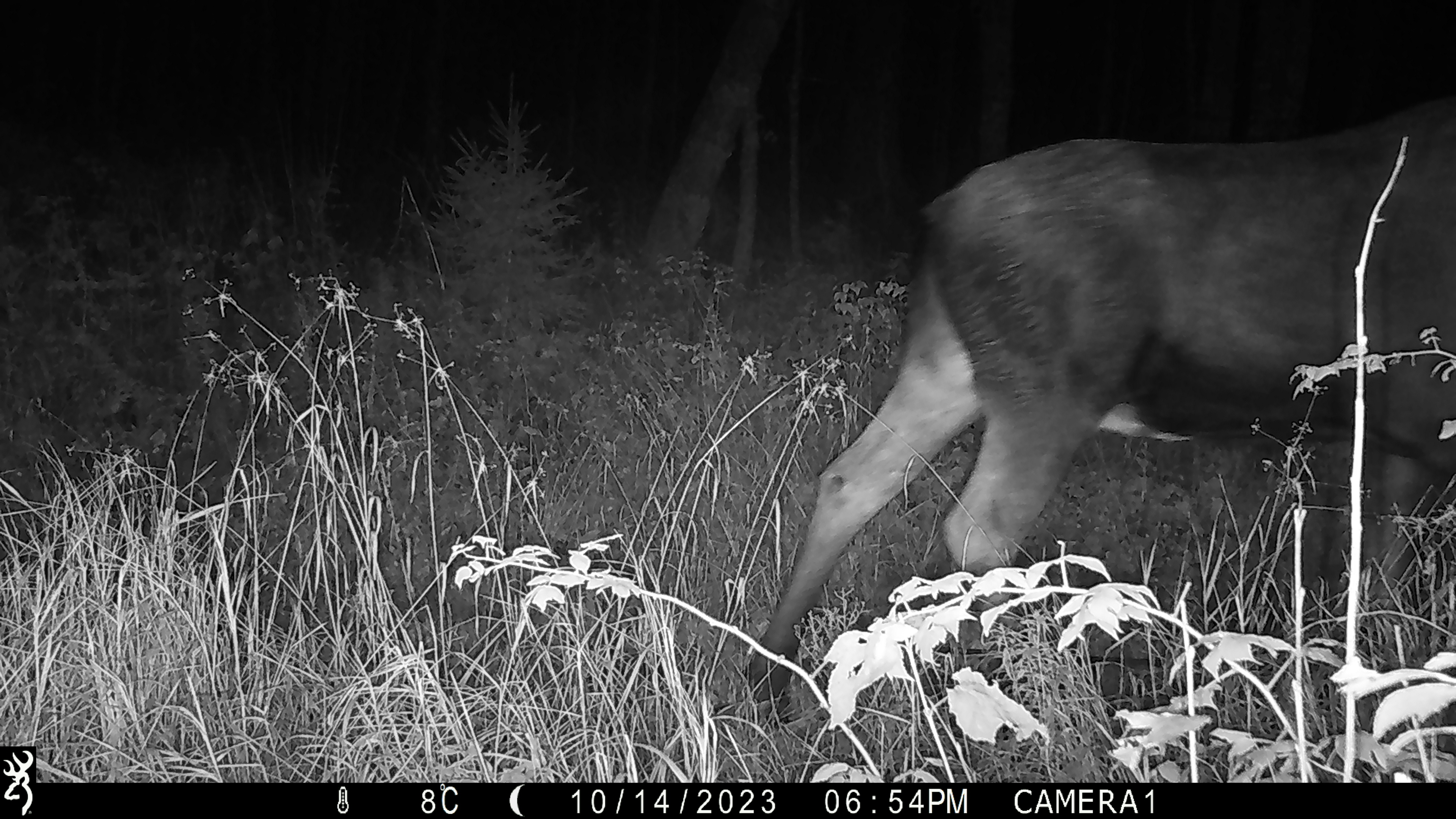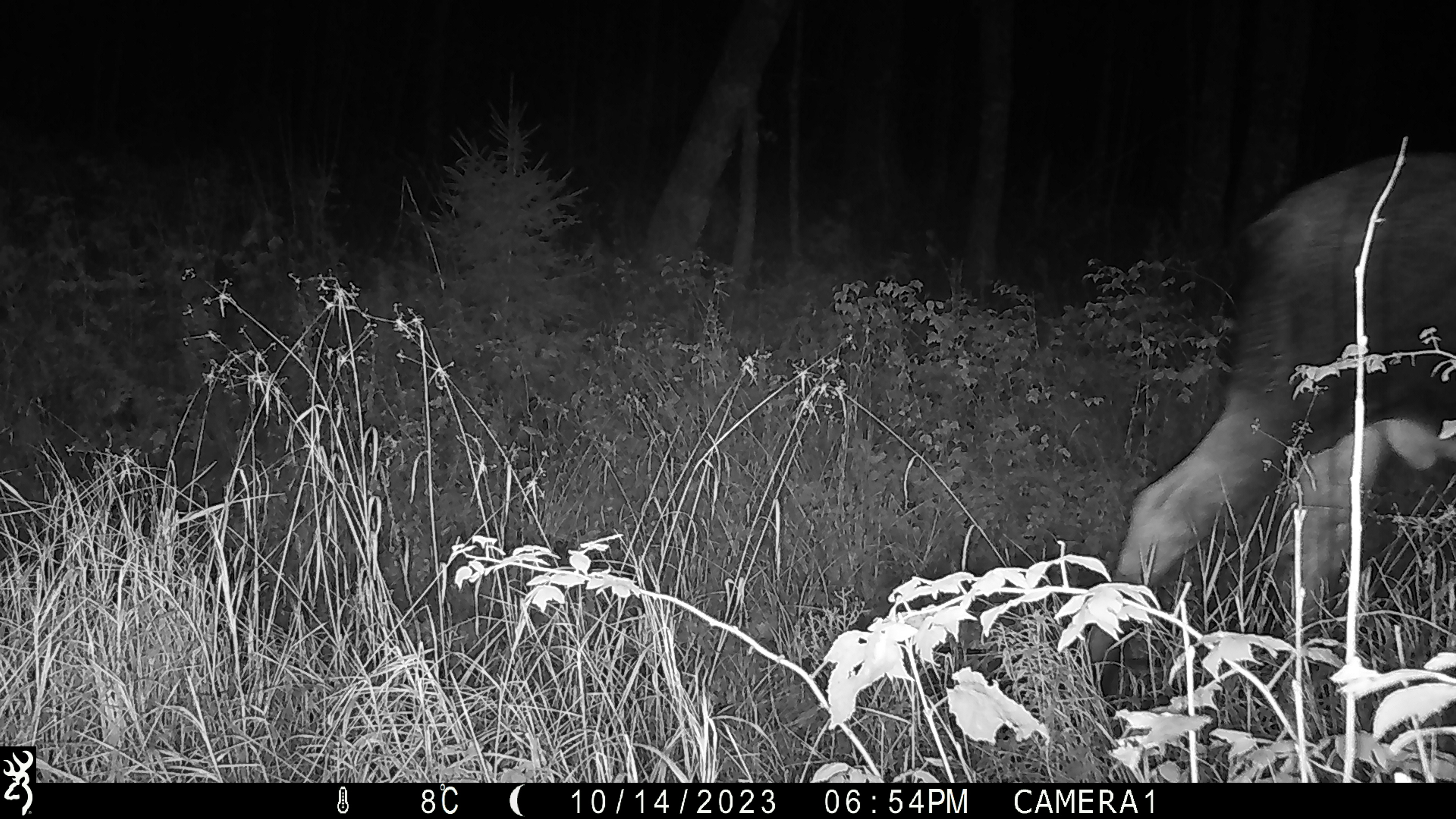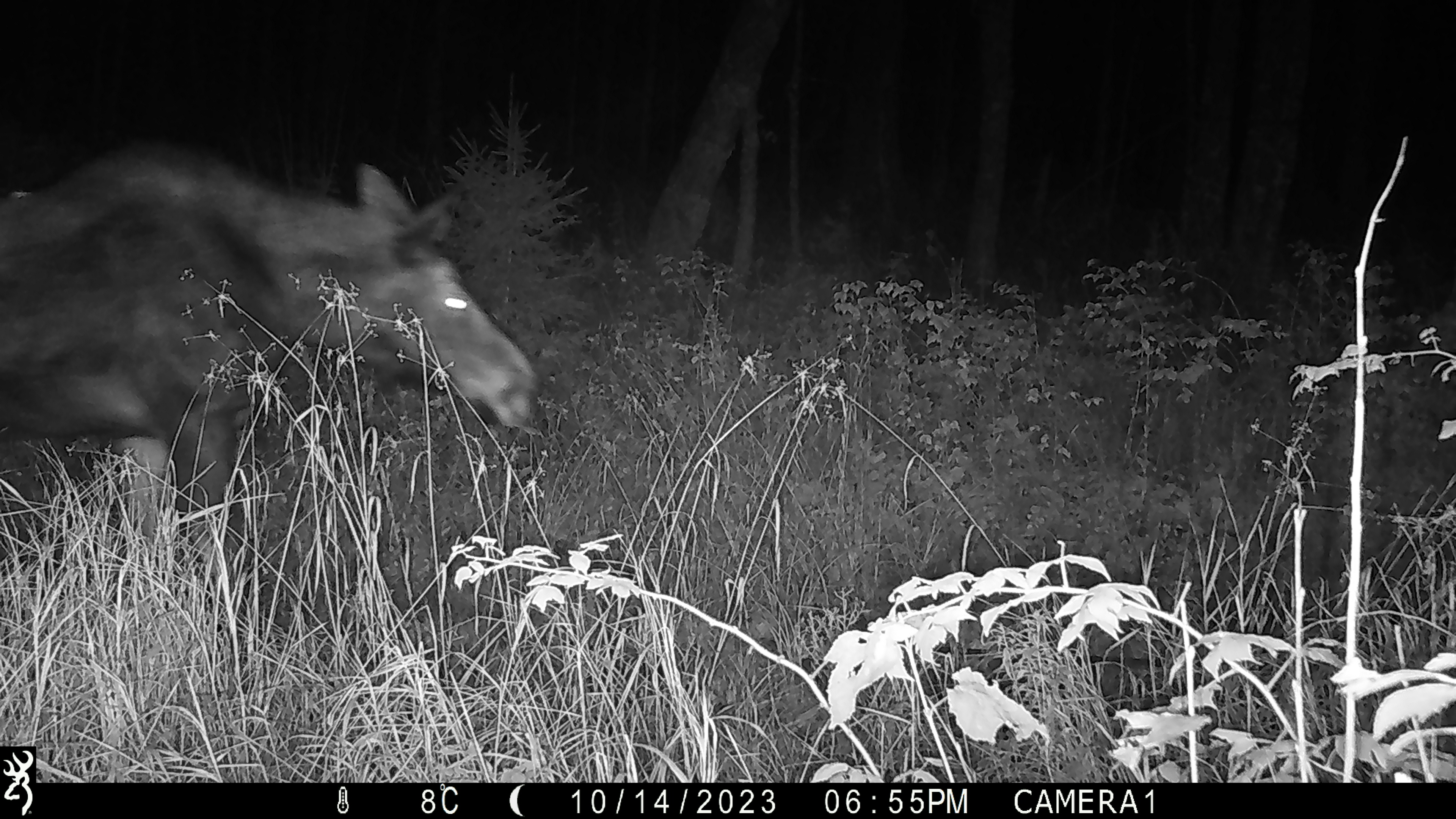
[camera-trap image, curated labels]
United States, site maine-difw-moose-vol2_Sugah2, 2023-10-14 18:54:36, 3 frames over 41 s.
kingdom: Animalia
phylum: Chordata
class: Mammalia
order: Artiodactyla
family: Cervidae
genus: Alces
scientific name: Alces alces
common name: moose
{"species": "moose (Alces alces)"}